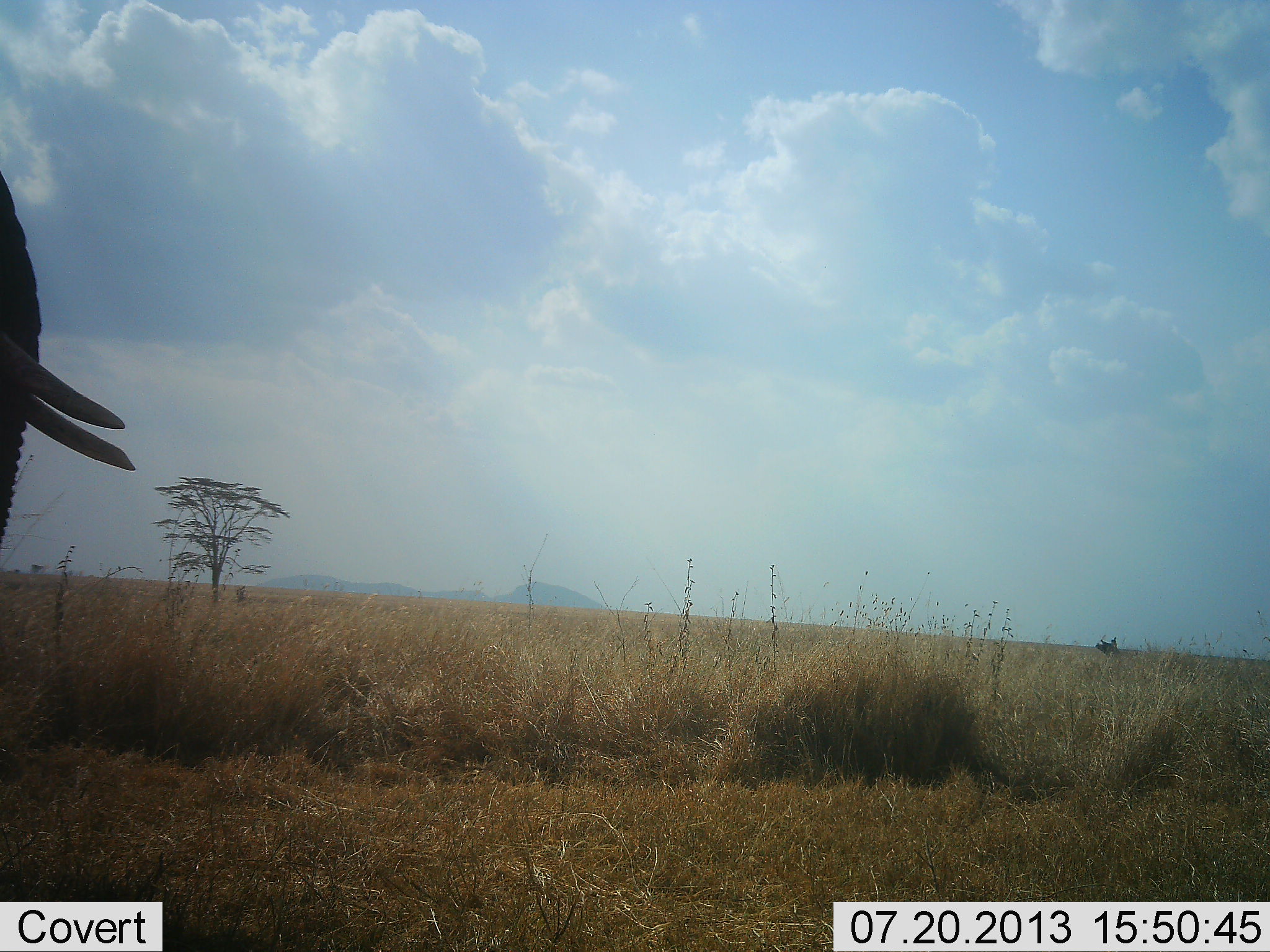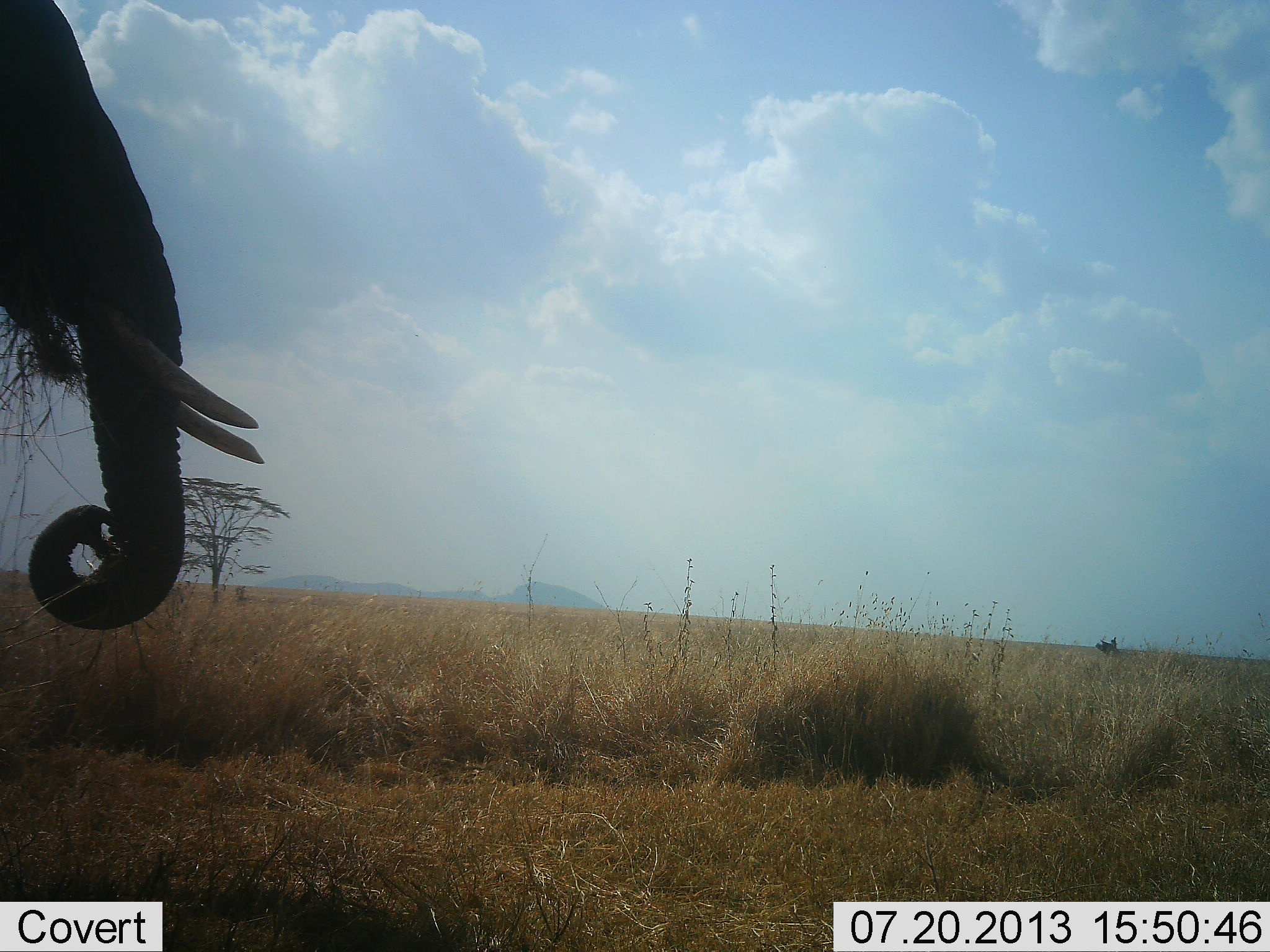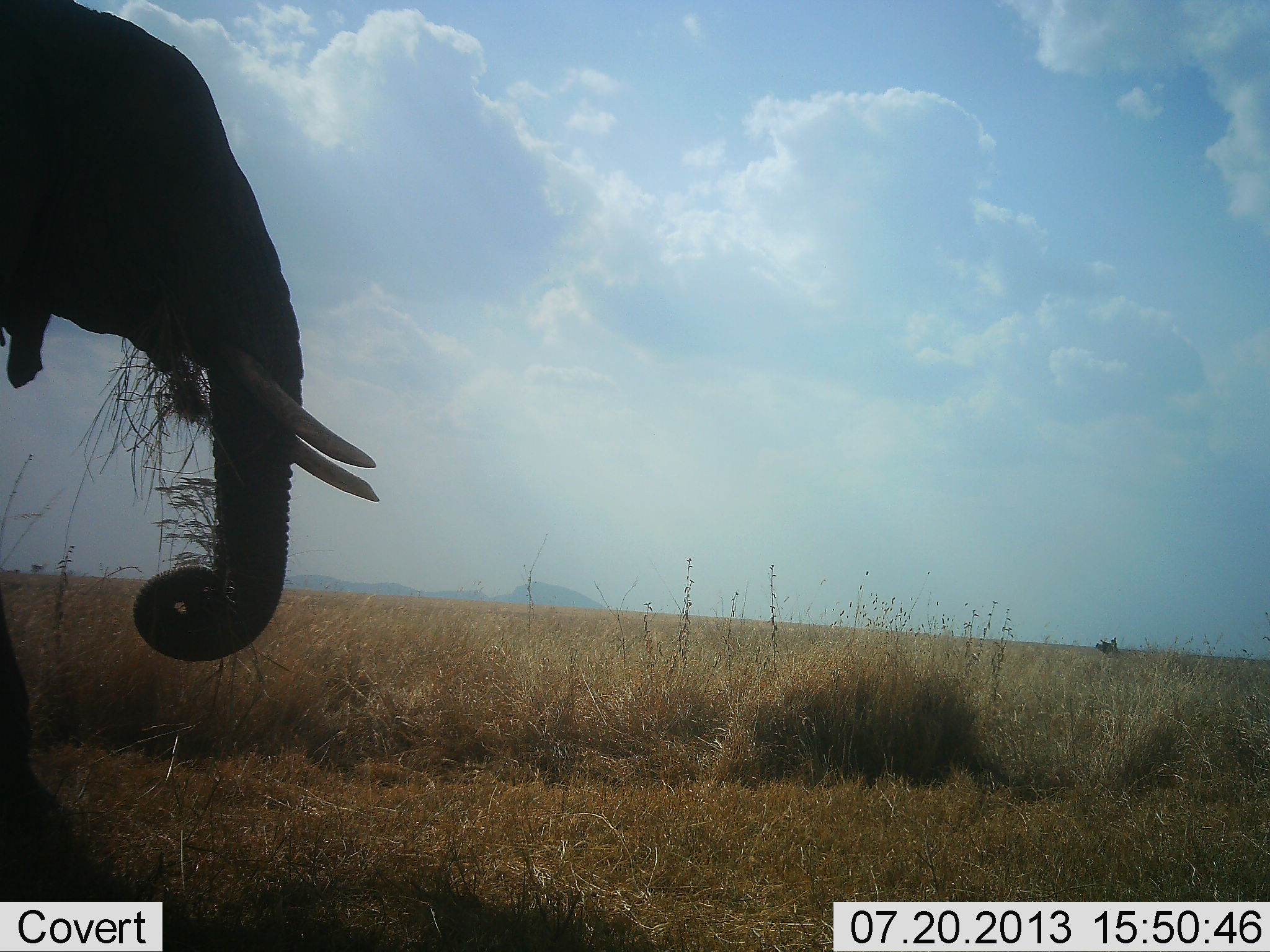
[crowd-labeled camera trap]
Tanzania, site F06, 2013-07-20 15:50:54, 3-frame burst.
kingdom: Animalia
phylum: Chordata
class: Mammalia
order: Proboscidea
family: Elephantidae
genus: Loxodonta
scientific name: Loxodonta africana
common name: african bush elephant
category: elephant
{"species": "elephant (african bush elephant) (Loxodonta africana)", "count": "1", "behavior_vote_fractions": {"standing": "8%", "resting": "0%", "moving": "80%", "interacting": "0%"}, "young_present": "0%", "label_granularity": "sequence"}